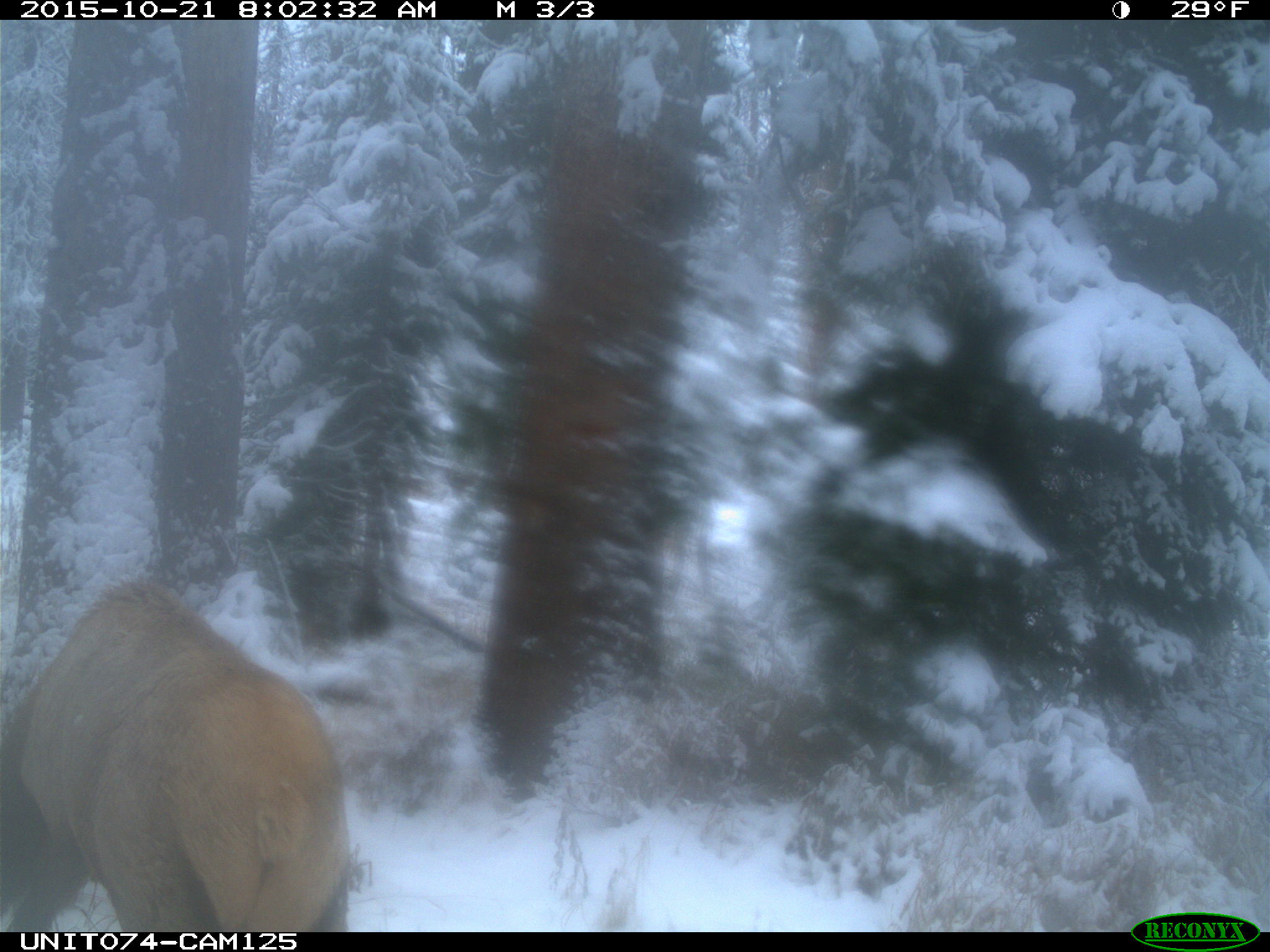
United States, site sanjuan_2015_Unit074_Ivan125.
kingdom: Animalia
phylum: Chordata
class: Mammalia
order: Artiodactyla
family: Cervidae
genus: Cervus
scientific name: Cervus elaphus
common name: red deer